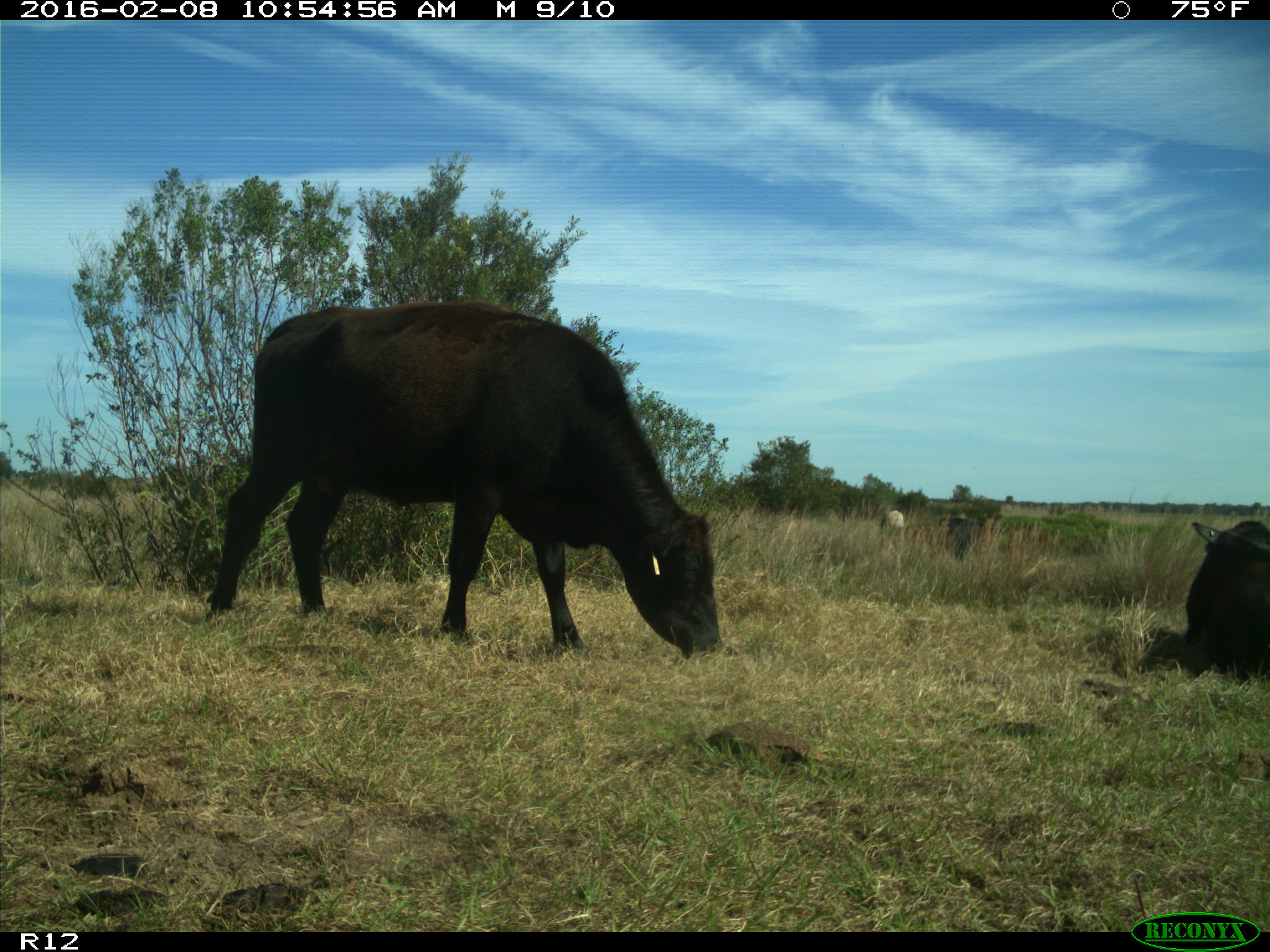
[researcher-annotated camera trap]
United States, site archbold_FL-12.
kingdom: Animalia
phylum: Chordata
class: Mammalia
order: Artiodactyla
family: Bovidae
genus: Bos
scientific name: Bos taurus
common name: domestic cow